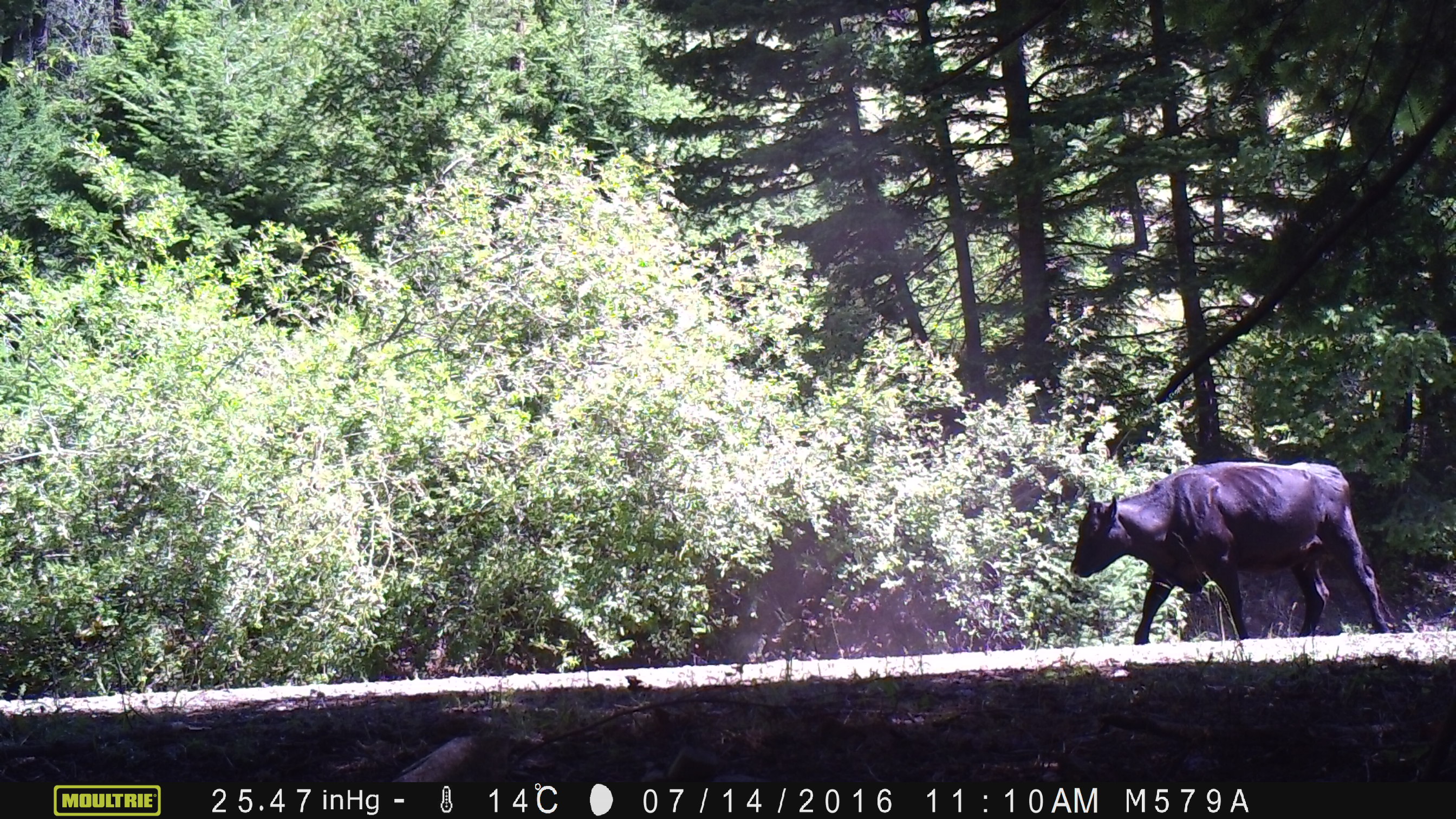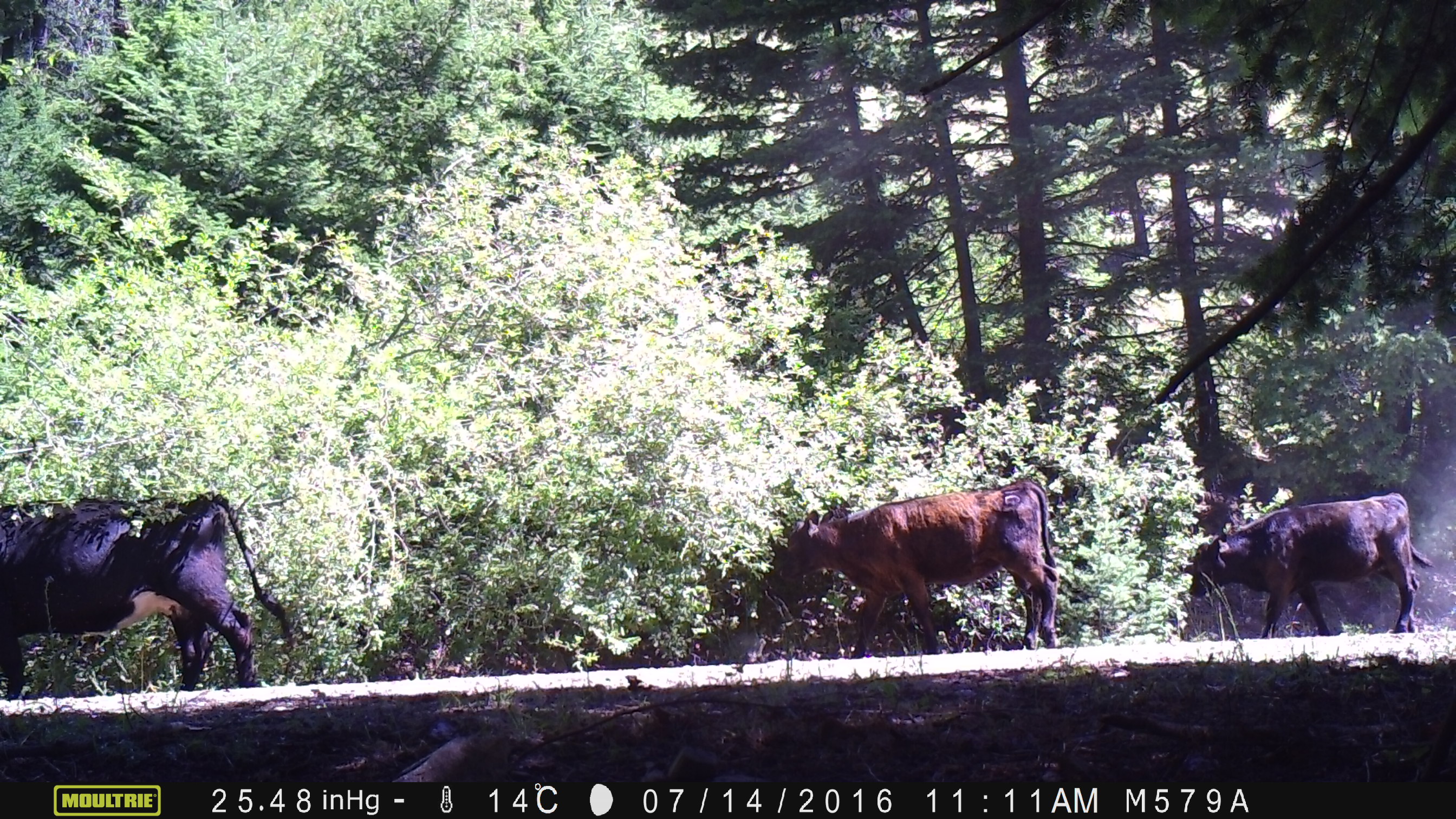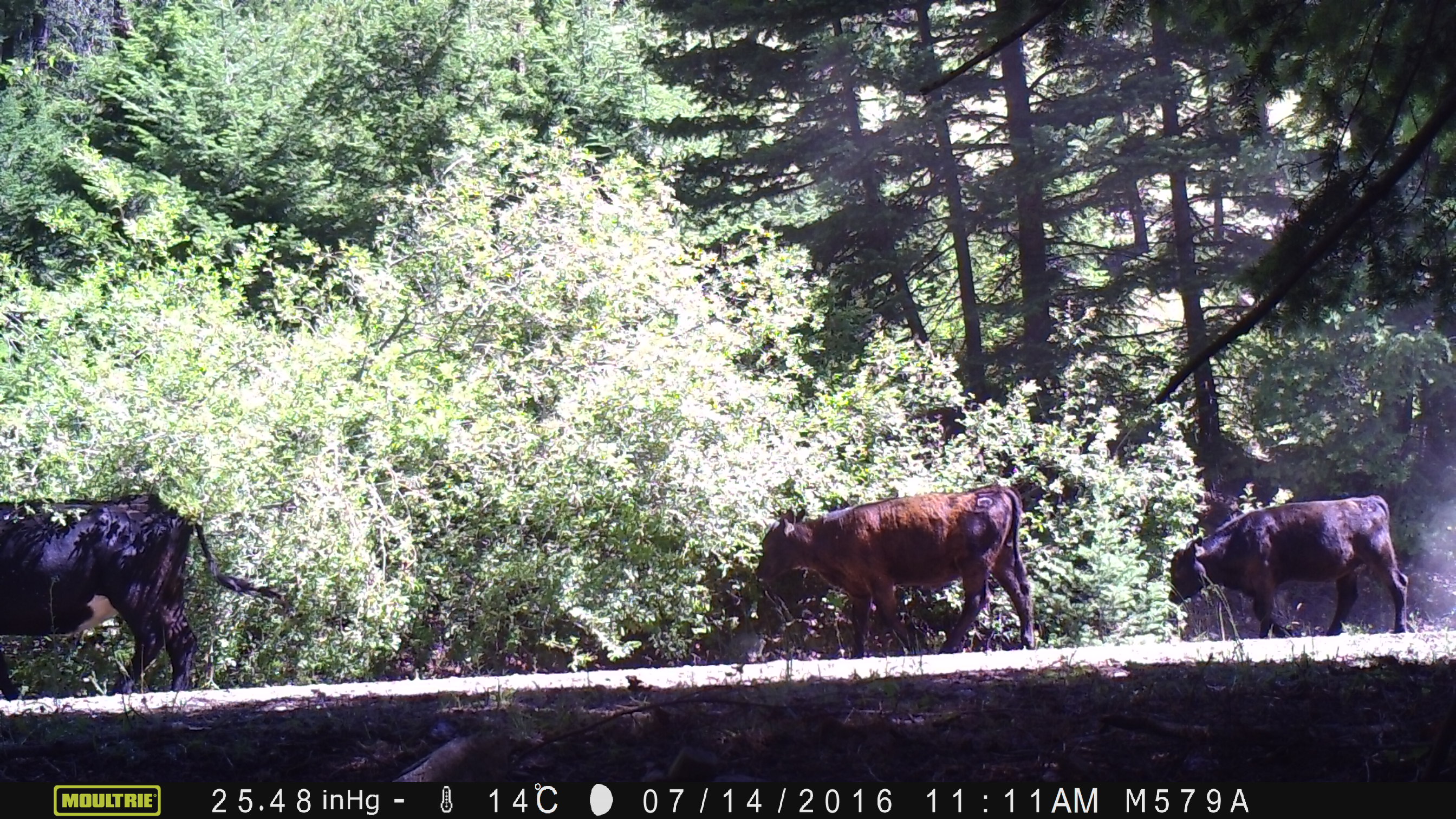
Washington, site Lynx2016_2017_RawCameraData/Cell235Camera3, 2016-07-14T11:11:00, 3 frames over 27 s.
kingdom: Animalia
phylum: Chordata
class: Mammalia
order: Artiodactyla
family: Bovidae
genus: Bos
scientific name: Bos taurus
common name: domestic cattle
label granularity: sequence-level